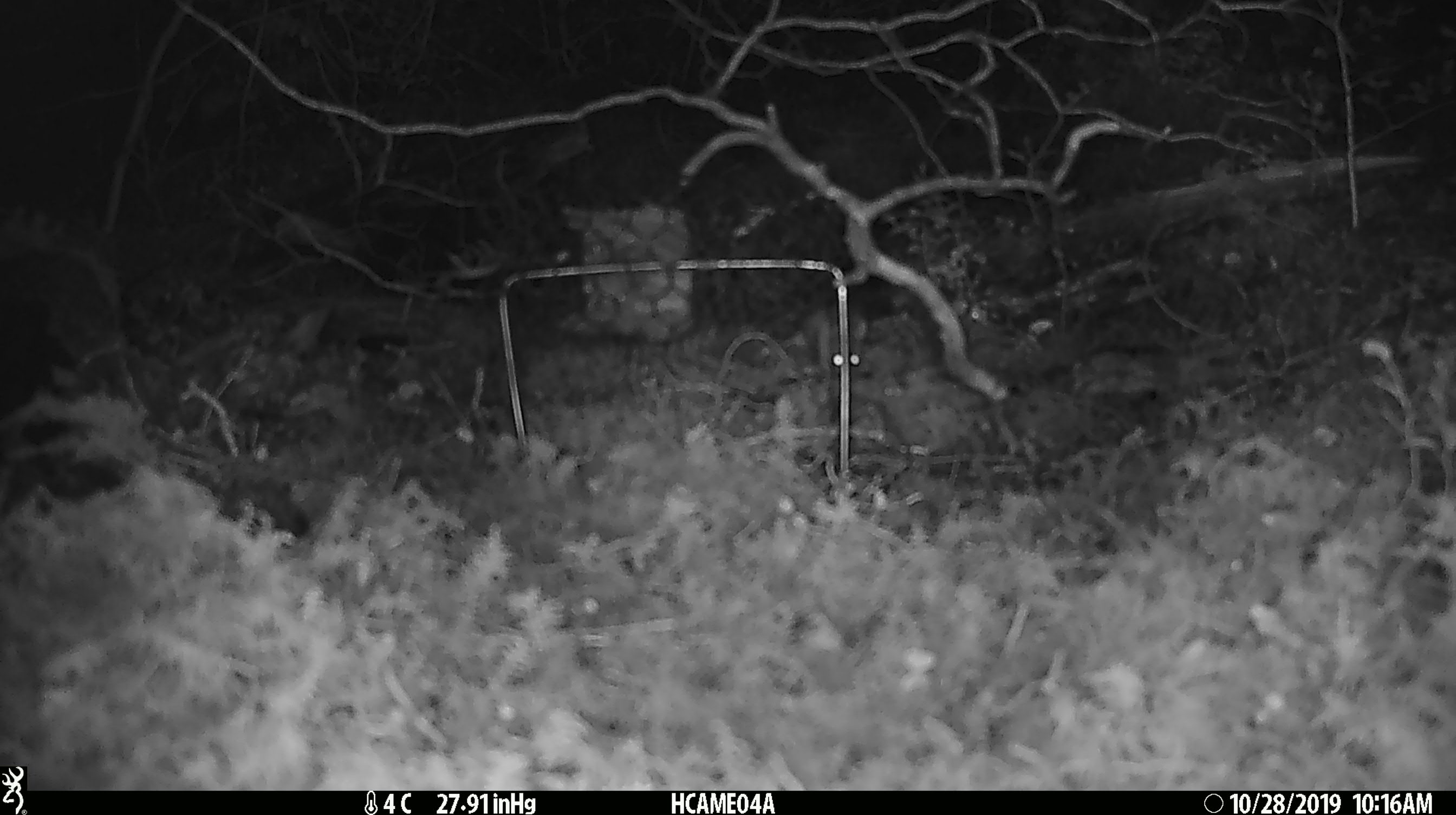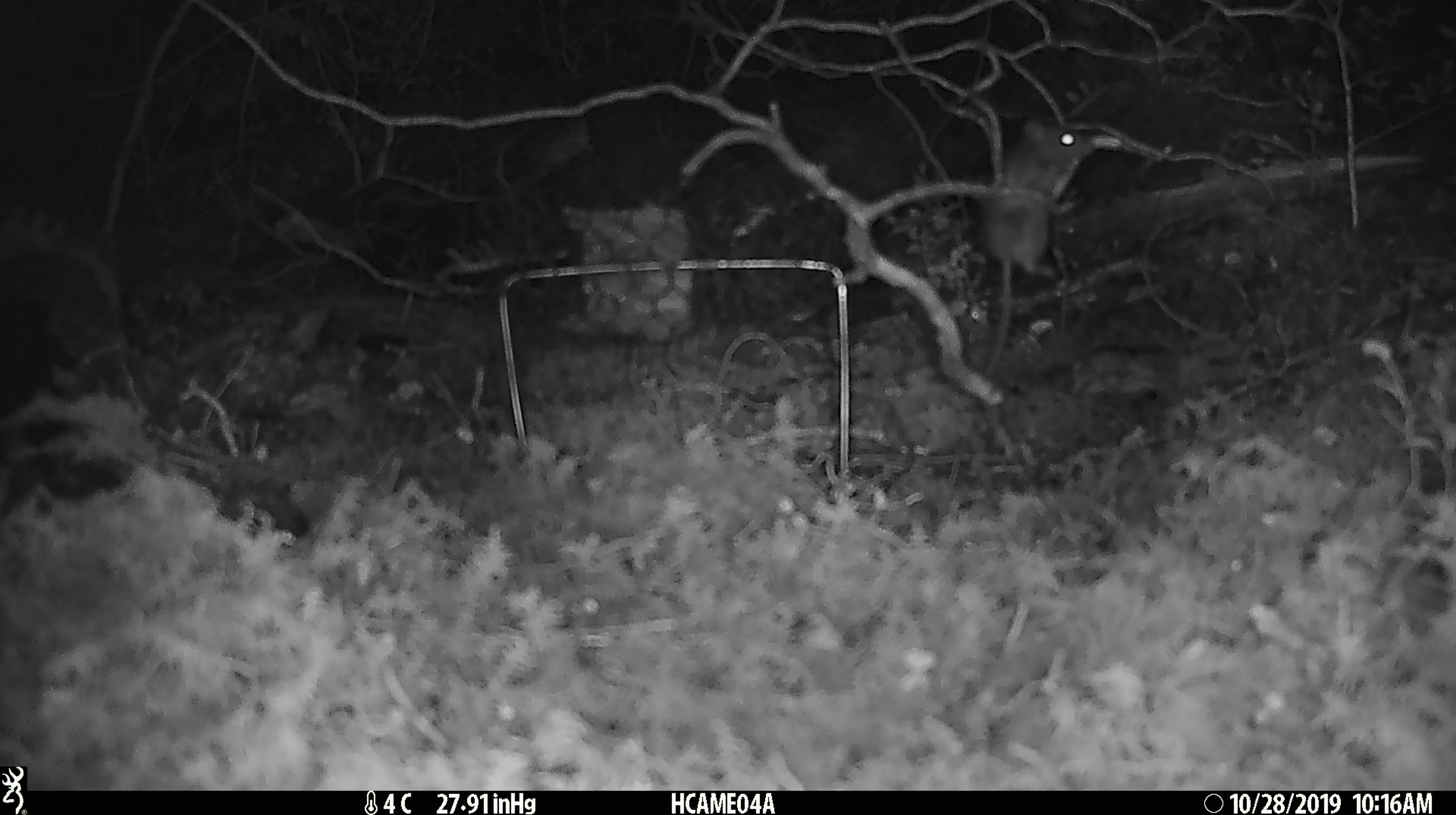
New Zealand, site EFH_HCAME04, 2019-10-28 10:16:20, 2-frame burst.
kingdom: Animalia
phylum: Chordata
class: Mammalia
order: Rodentia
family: Muridae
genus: Mus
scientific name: Mus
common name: mouse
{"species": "mouse (Mus)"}